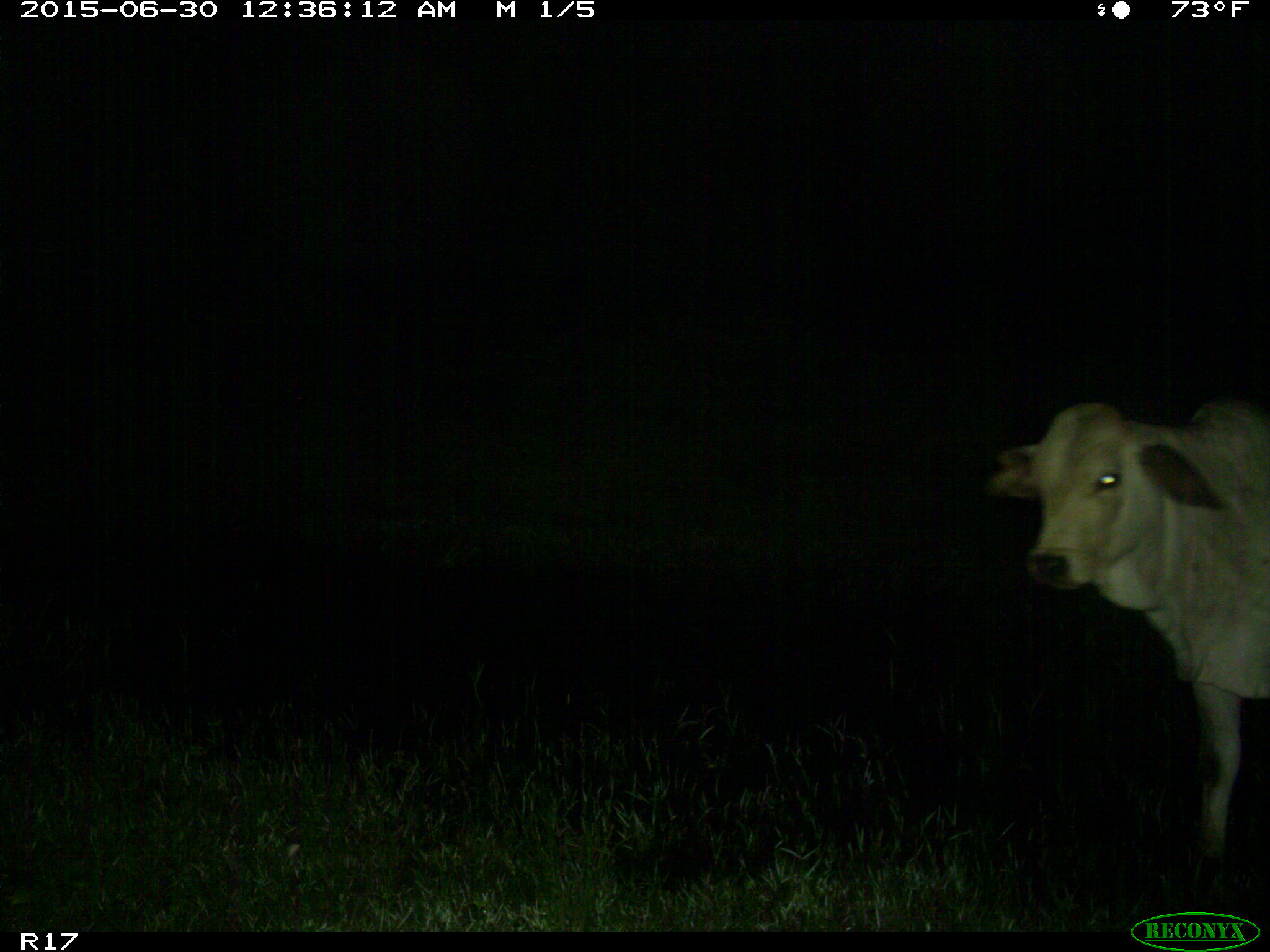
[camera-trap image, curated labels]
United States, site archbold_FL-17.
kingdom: Animalia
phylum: Chordata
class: Mammalia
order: Artiodactyla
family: Bovidae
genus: Bos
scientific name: Bos taurus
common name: domestic cow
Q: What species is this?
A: Bos taurus (domestic cow).